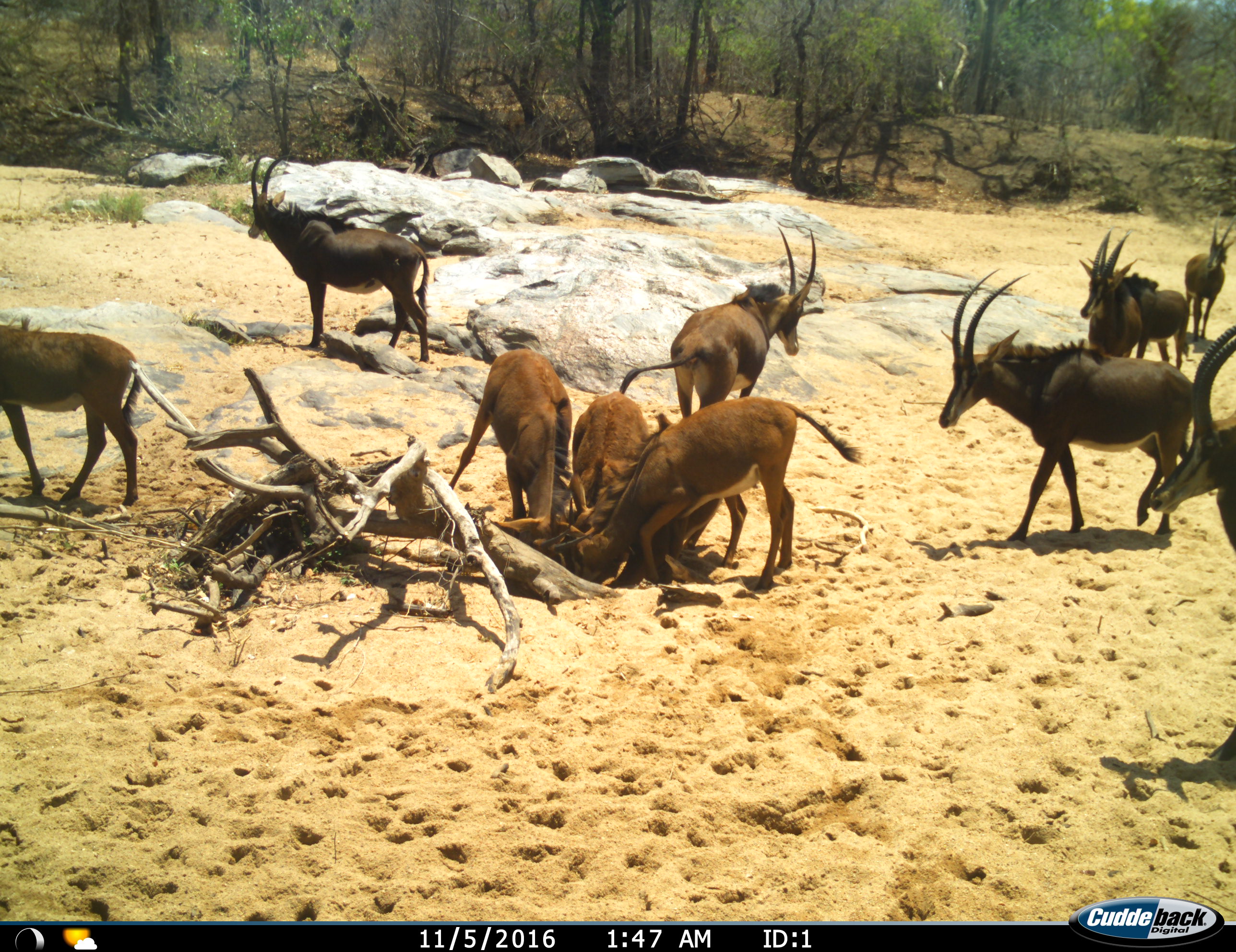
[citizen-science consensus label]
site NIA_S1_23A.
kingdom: Animalia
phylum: Chordata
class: Mammalia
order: Artiodactyla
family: Bovidae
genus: Hippotragus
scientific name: Hippotragus niger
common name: sable antelope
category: sable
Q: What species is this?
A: Sable (sable antelope) (Hippotragus niger).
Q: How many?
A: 11-50.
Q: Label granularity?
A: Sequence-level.